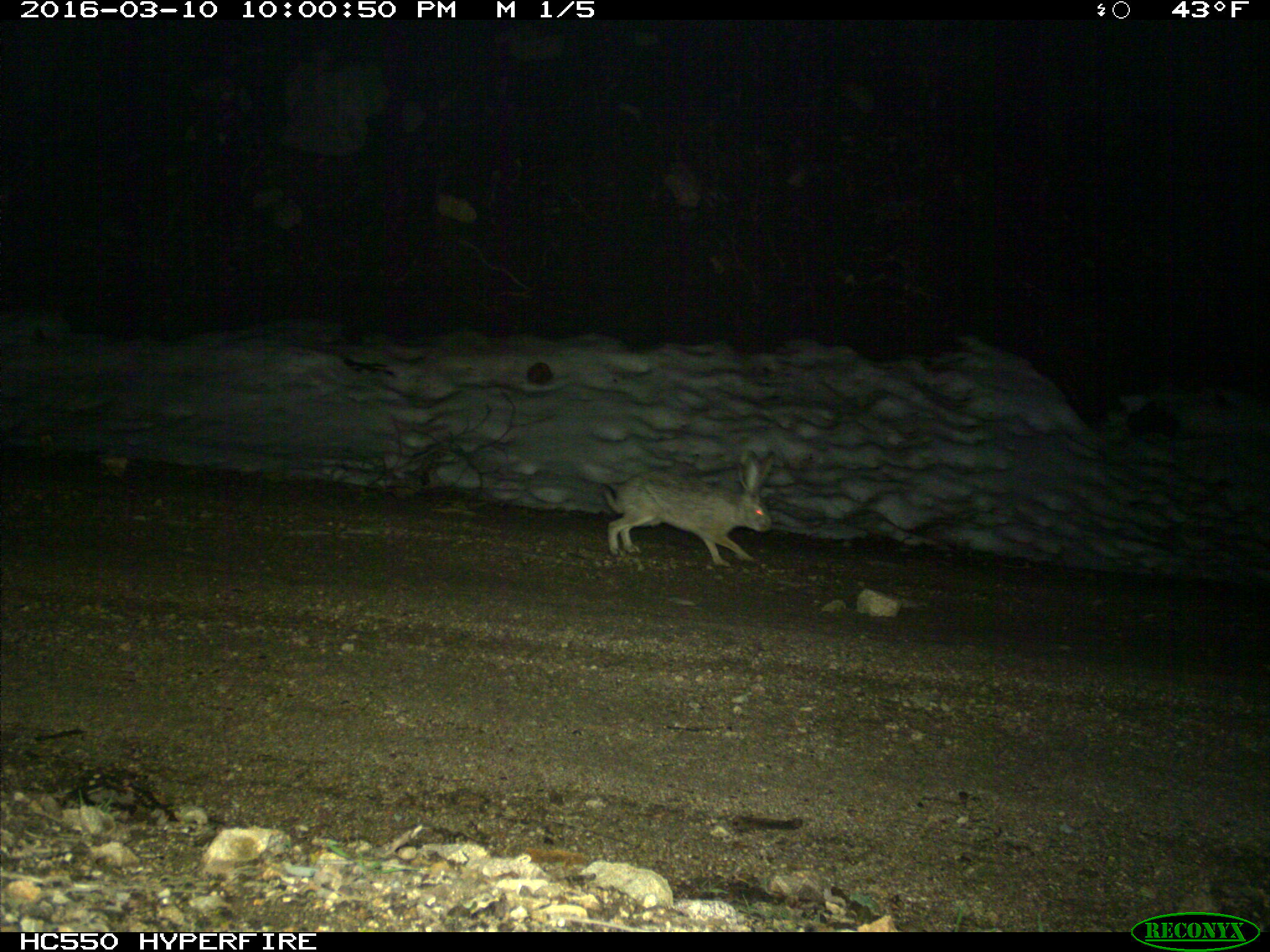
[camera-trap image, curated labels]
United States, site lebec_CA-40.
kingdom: Animalia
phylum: Chordata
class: Mammalia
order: Lagomorpha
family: Leporidae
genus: Lepus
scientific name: Lepus californicus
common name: black-tailed jackrabbit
Lepus californicus (black-tailed jackrabbit).